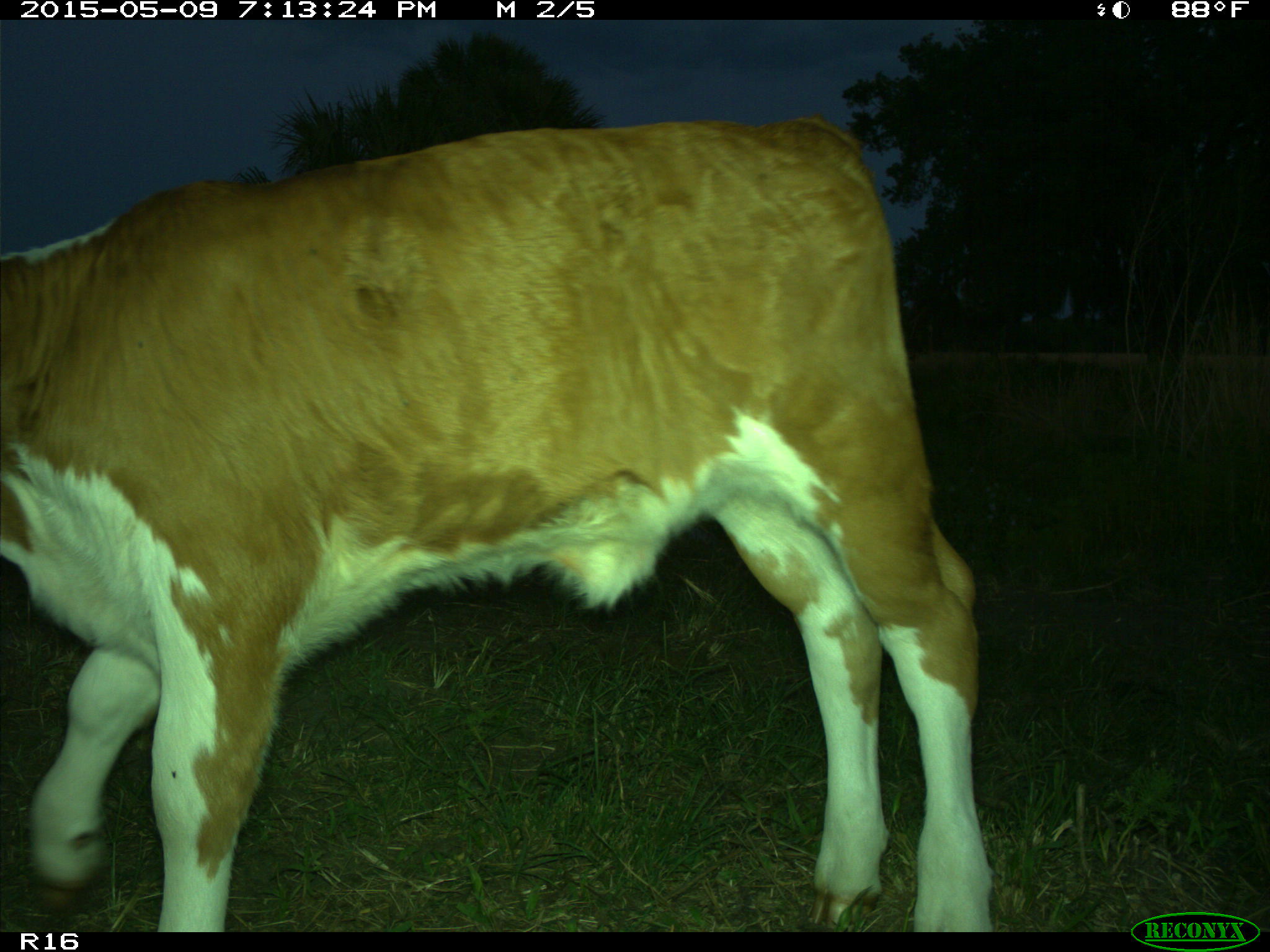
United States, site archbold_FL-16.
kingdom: Animalia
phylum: Chordata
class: Mammalia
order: Artiodactyla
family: Bovidae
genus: Bos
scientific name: Bos taurus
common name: domestic cow